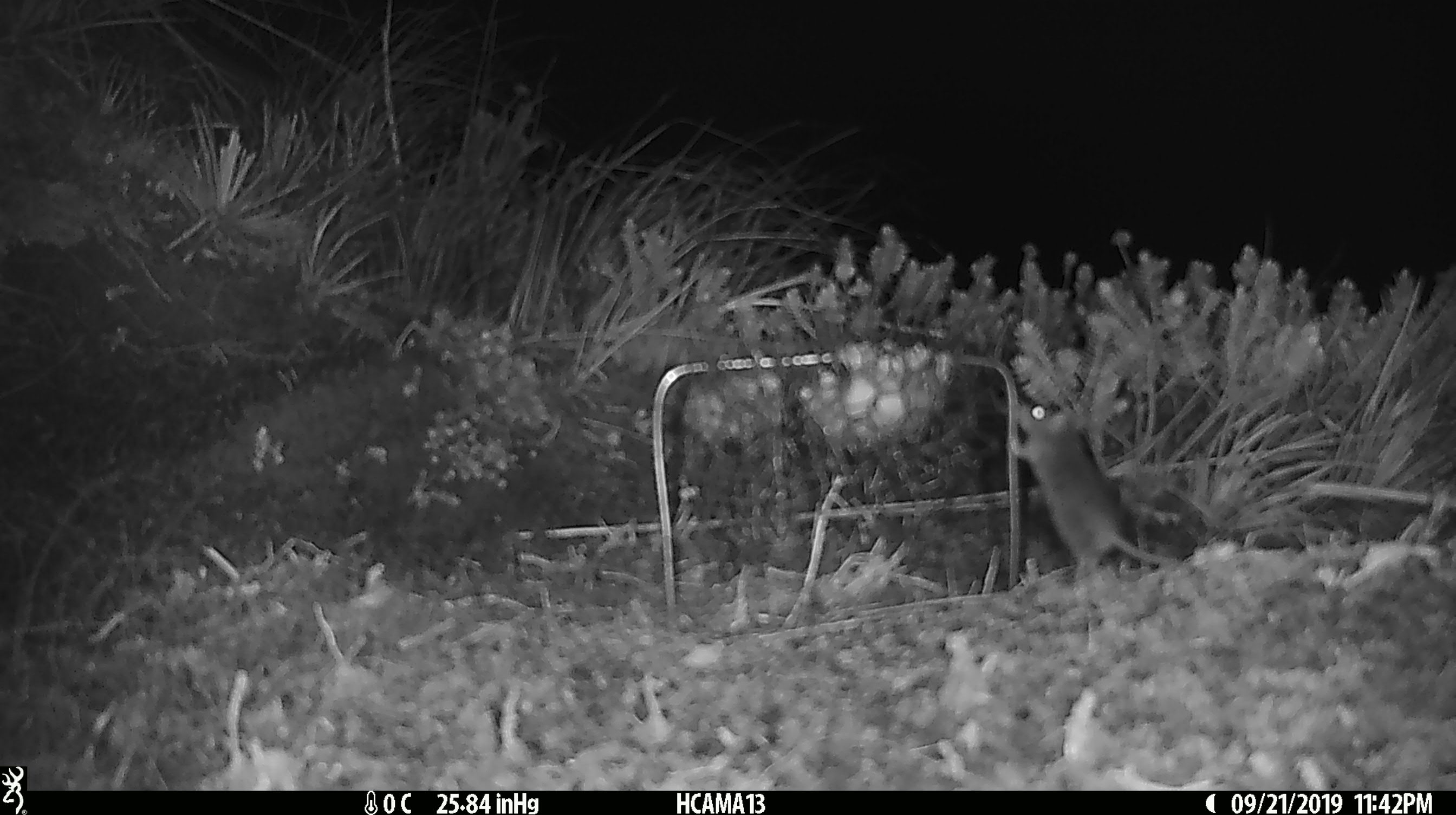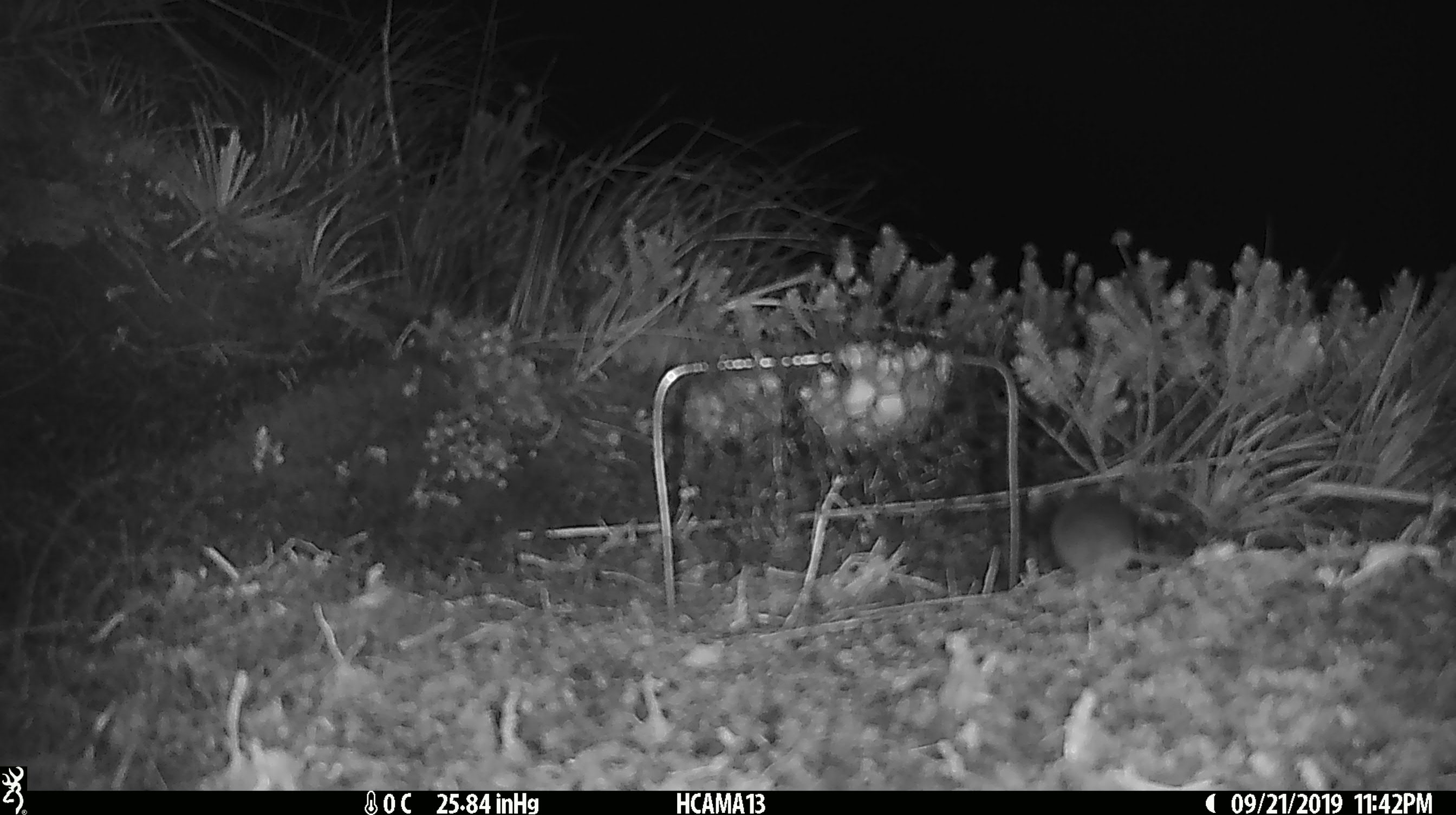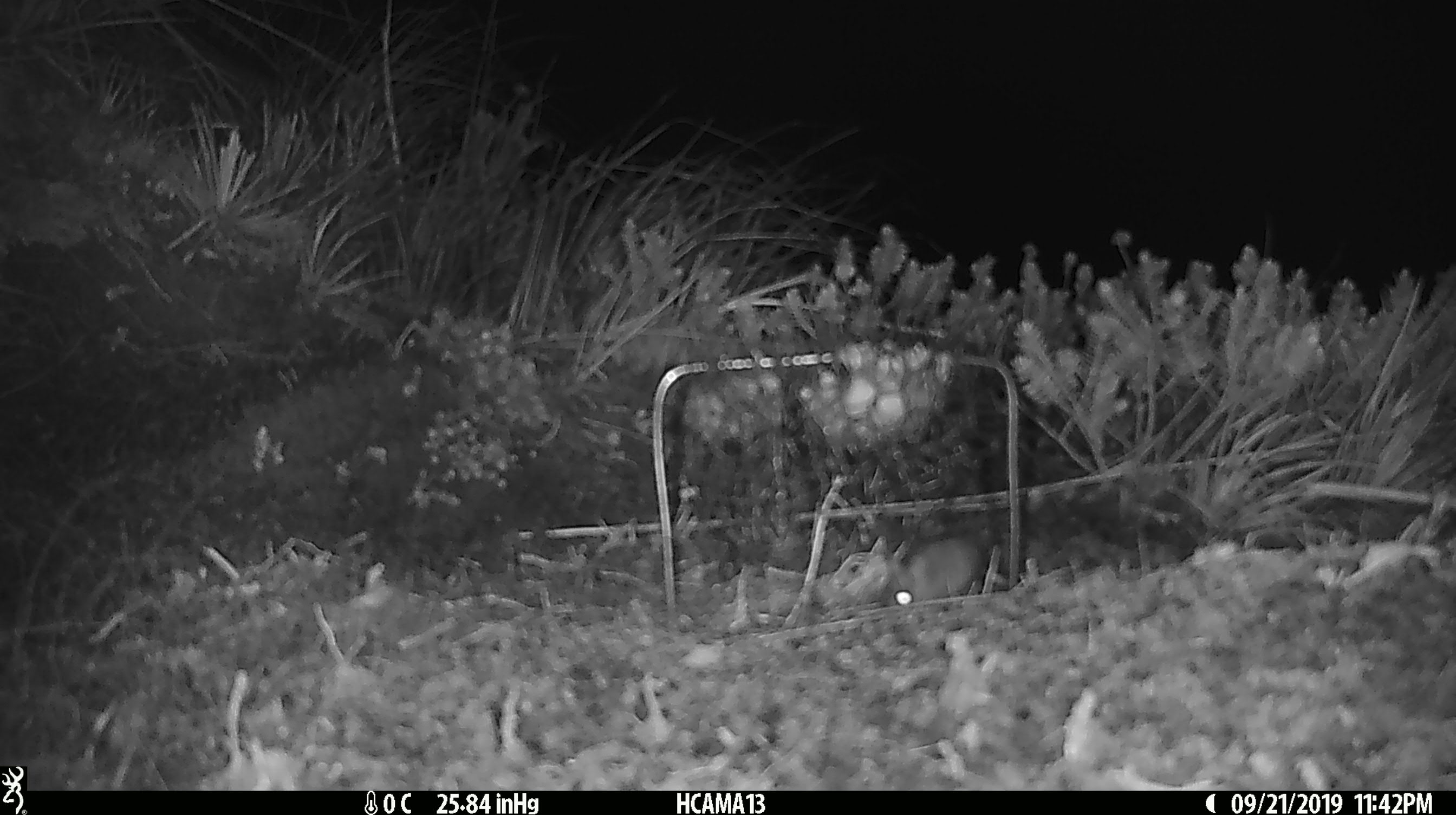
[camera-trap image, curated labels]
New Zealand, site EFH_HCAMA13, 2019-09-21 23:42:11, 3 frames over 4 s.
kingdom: Animalia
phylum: Chordata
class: Mammalia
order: Rodentia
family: Muridae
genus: Mus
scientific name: Mus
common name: mouse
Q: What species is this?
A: Mouse (Mus).